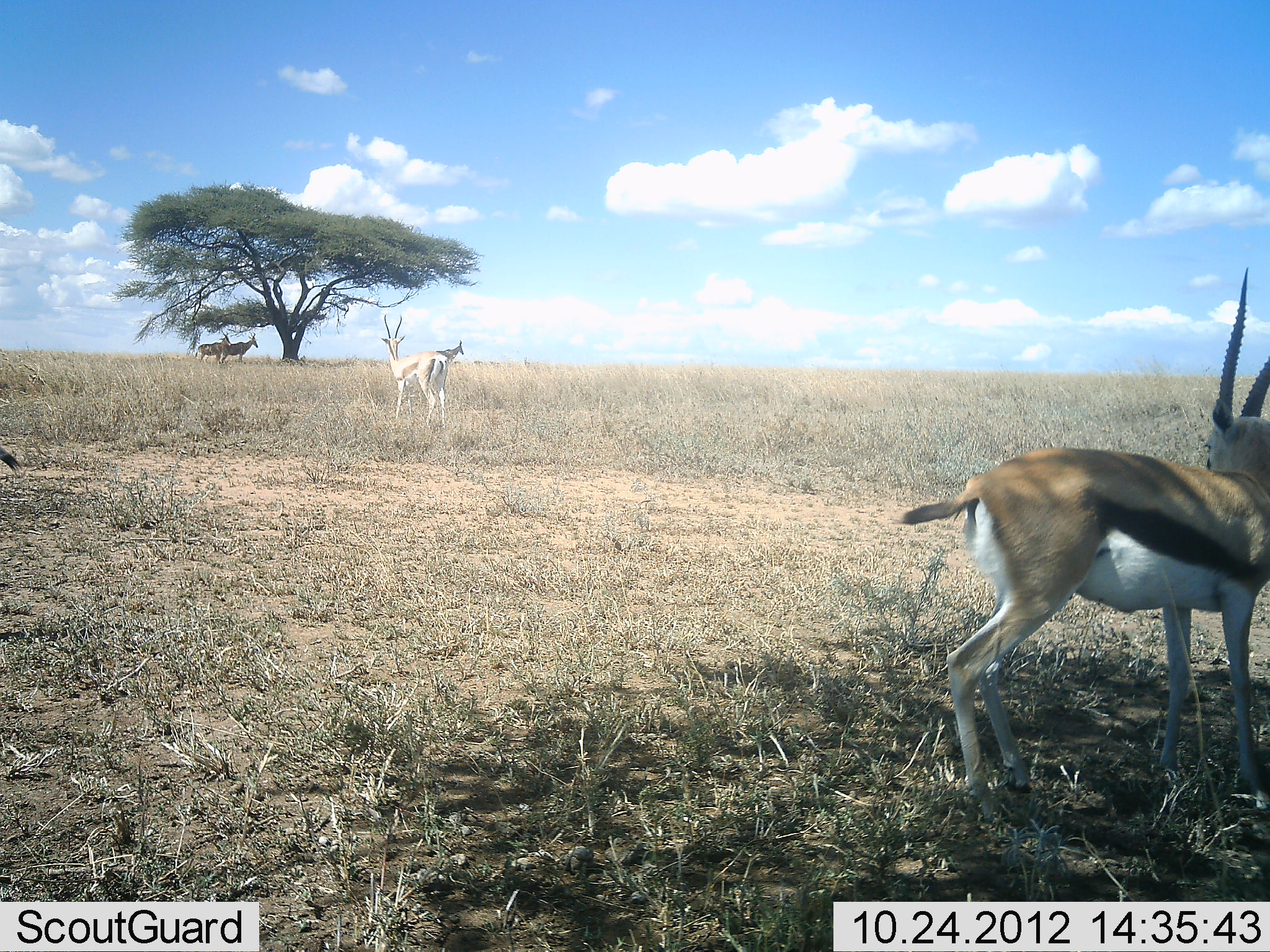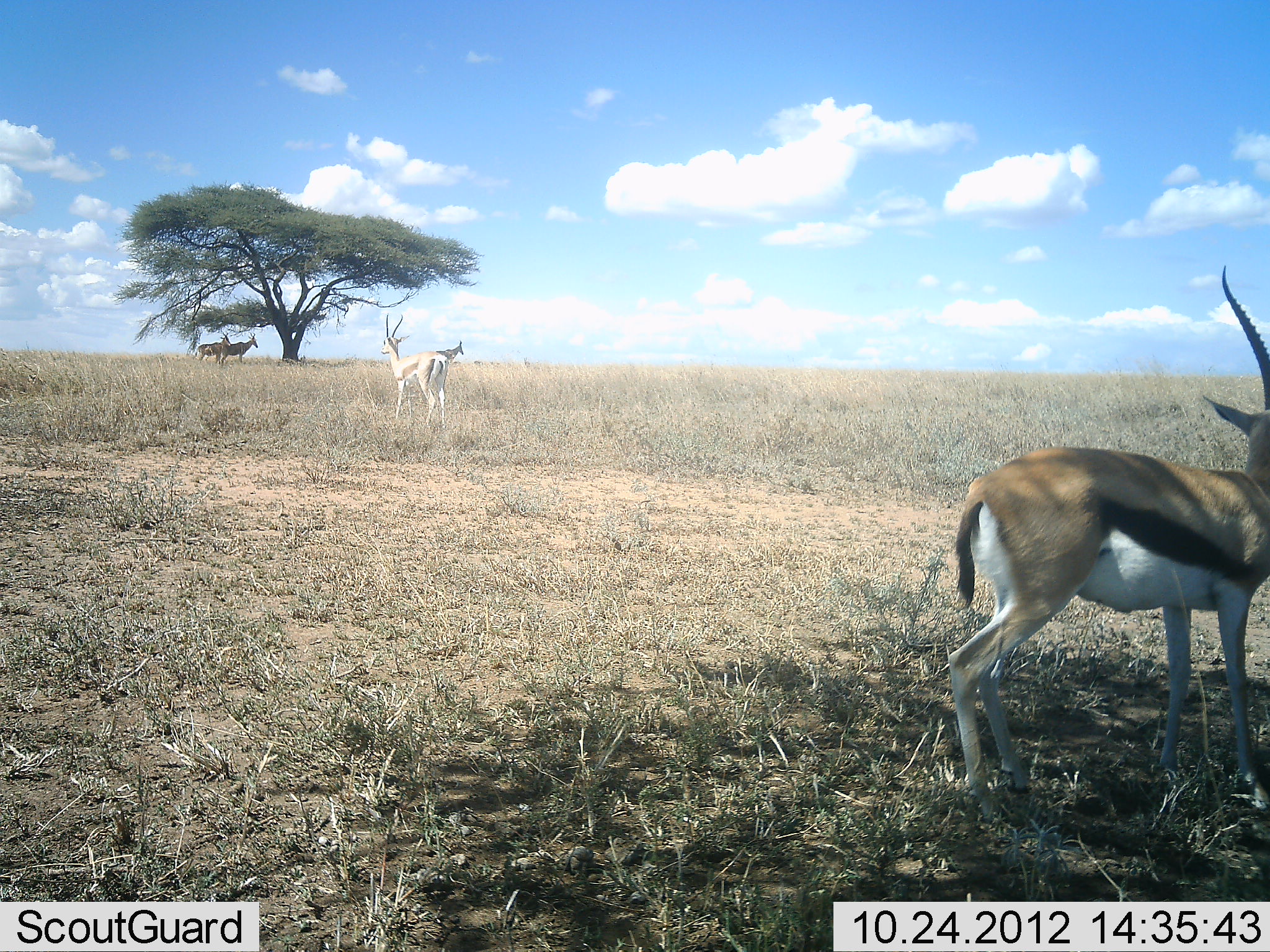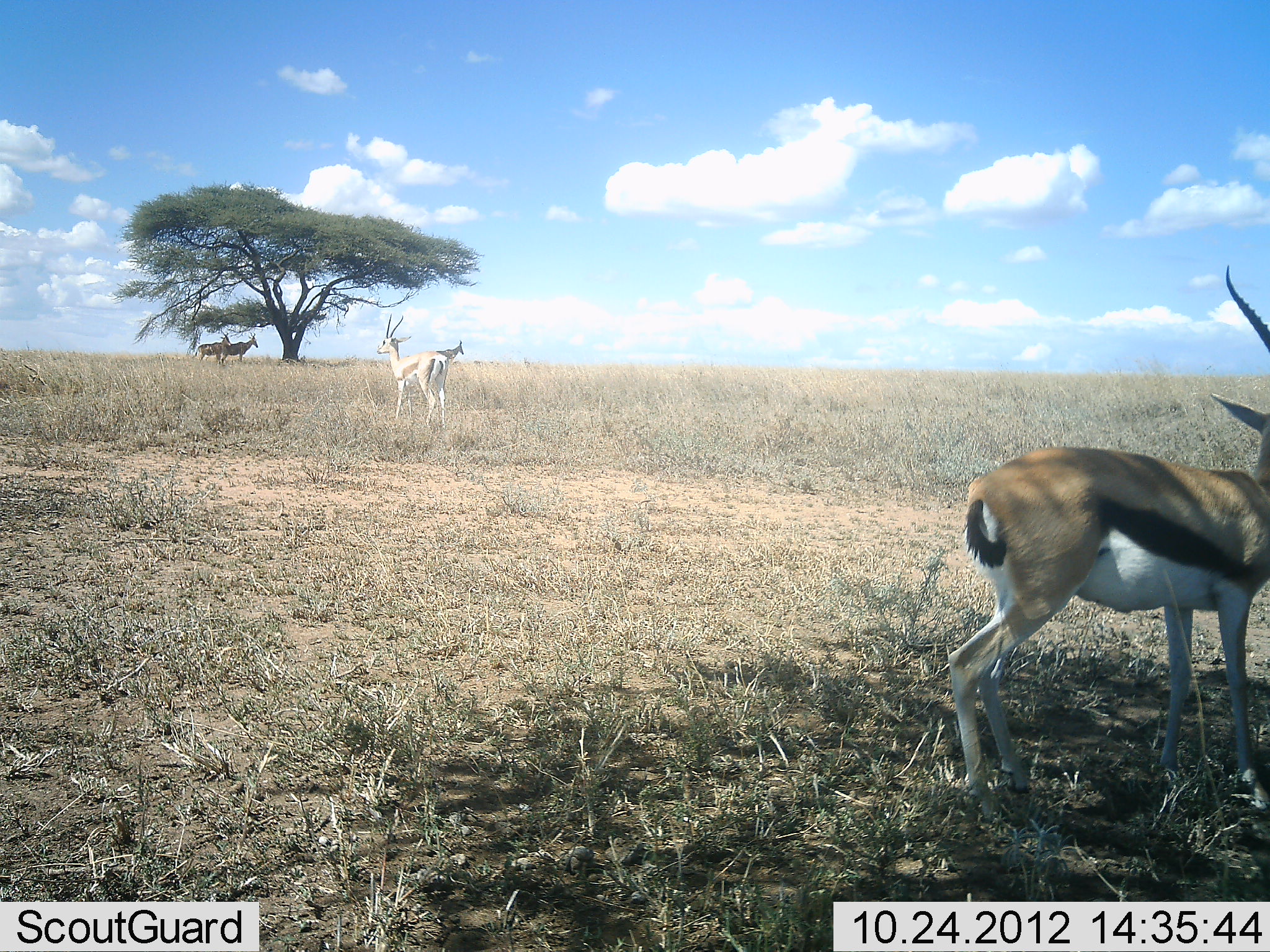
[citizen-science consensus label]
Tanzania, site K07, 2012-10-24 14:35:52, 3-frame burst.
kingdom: Animalia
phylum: Chordata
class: Mammalia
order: Artiodactyla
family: Bovidae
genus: Eudorcas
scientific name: Eudorcas thomsonii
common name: thomson's gazelle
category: gazellethomsons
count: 3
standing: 95%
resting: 9%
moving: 14%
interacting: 0%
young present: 0%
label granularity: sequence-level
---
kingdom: Animalia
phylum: Chordata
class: Mammalia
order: Artiodactyla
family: Bovidae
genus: Alcelaphus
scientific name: Alcelaphus buselaphus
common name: hartebeest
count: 3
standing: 100%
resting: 0%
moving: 0%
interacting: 0%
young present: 0%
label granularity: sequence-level